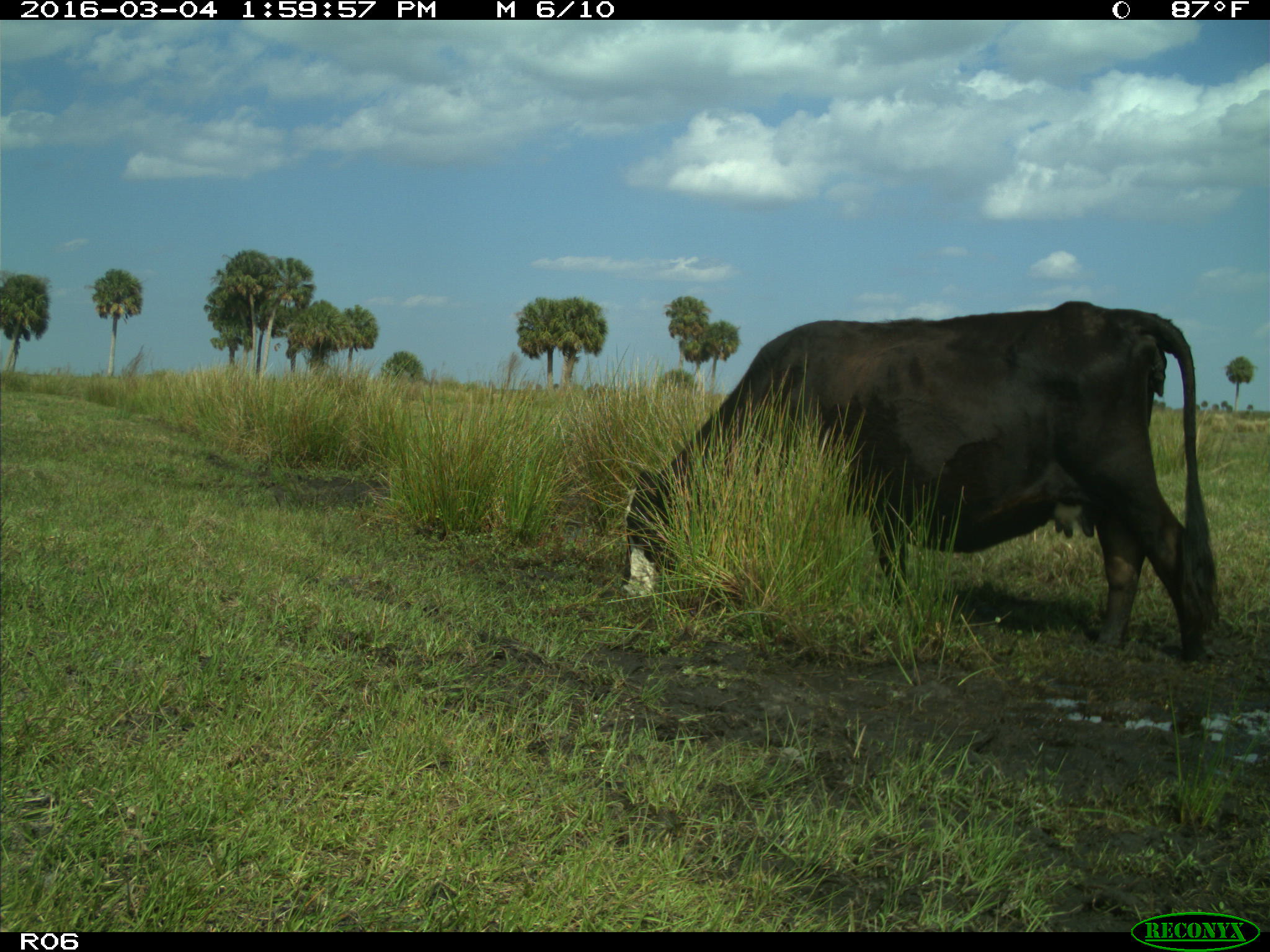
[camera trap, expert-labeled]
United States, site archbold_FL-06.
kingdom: Animalia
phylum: Chordata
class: Mammalia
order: Artiodactyla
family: Bovidae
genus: Bos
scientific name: Bos taurus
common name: domestic cow